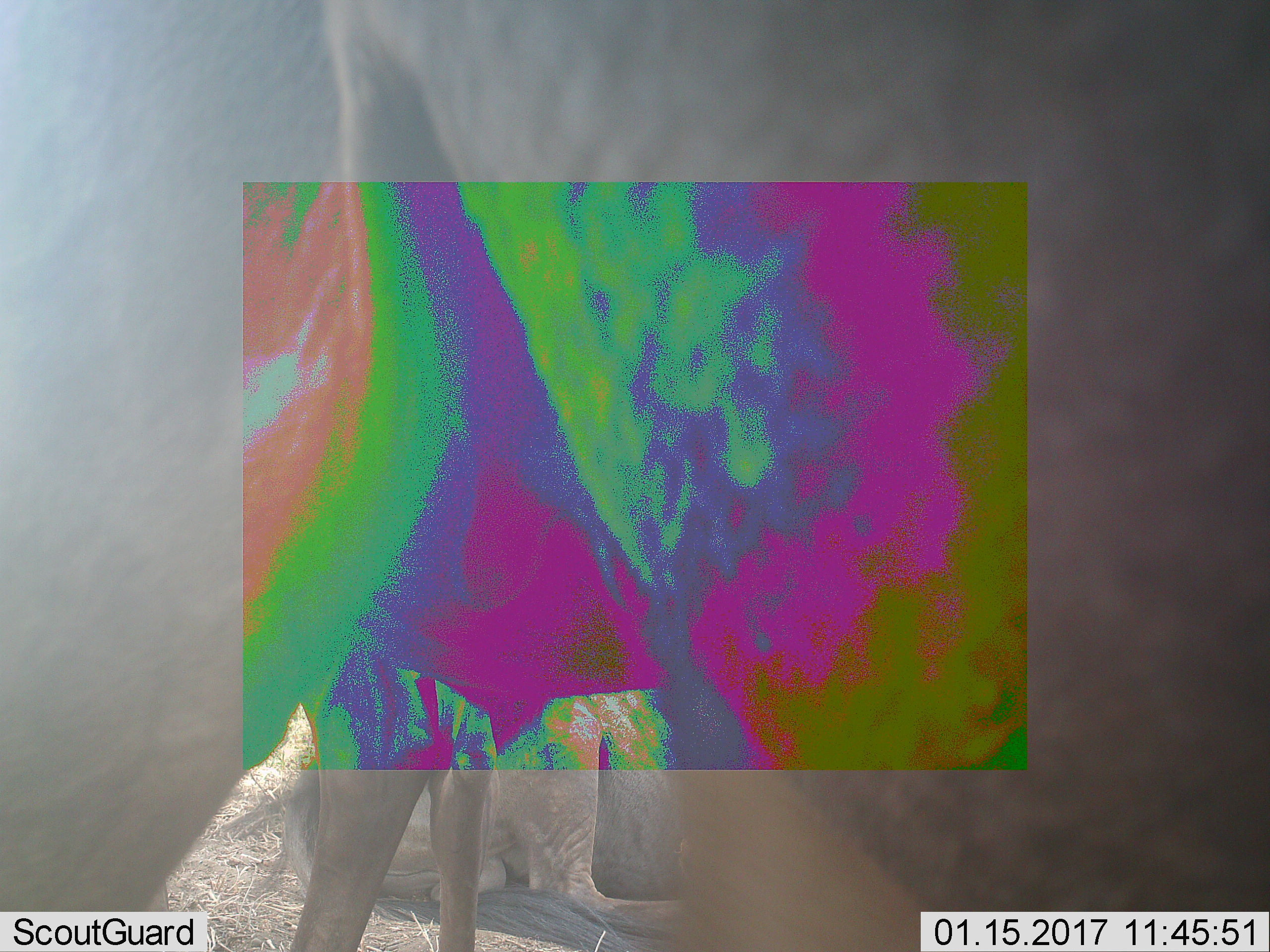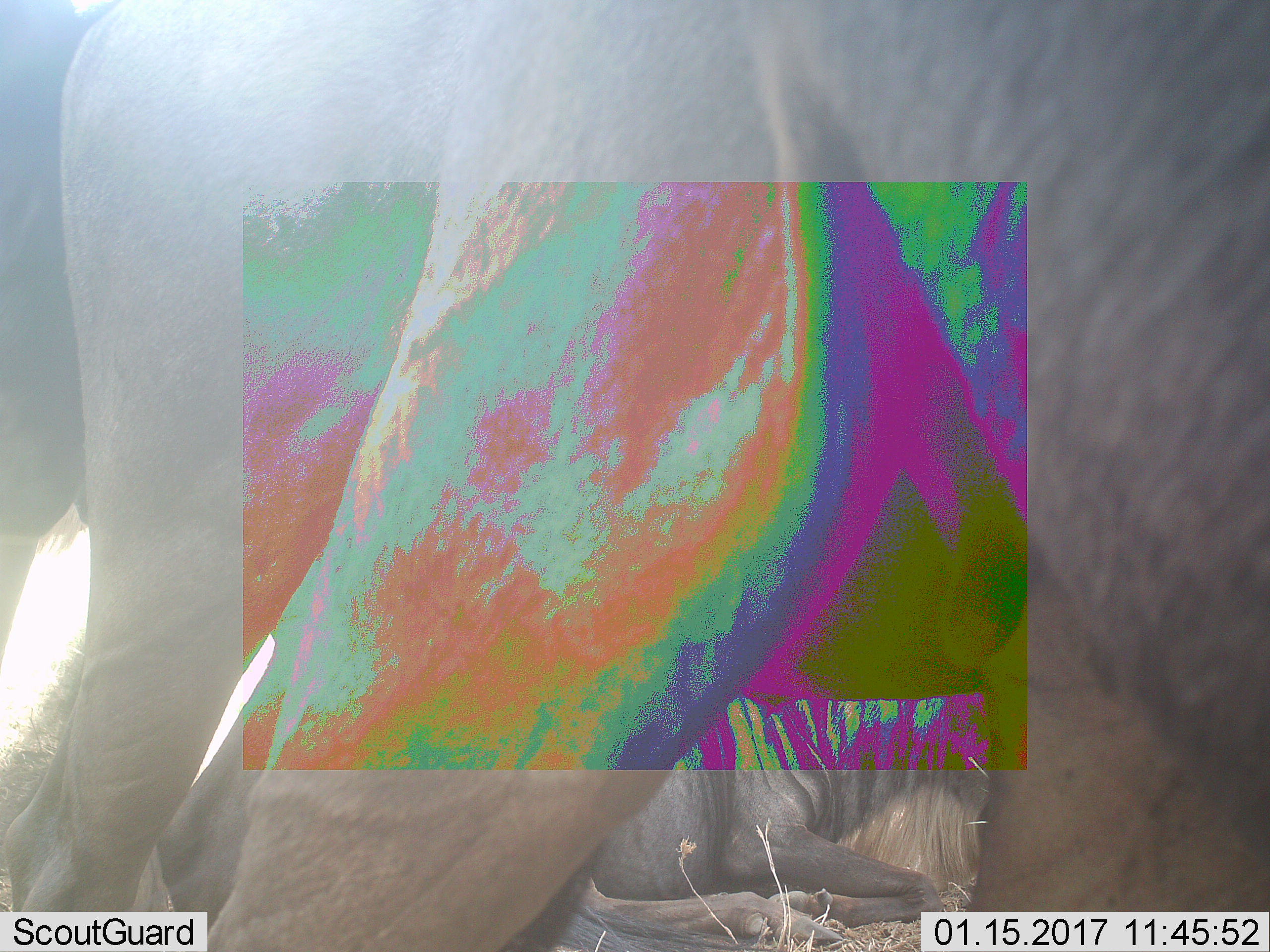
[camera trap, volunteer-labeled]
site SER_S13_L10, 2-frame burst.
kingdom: Animalia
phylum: Chordata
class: Mammalia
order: Artiodactyla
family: Bovidae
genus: Connochaetes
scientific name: Connochaetes taurinus taurinus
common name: blue wildebeest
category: wildebeestblue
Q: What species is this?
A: Wildebeestblue (blue wildebeest) (Connochaetes taurinus taurinus).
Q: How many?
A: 3.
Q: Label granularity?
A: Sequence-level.